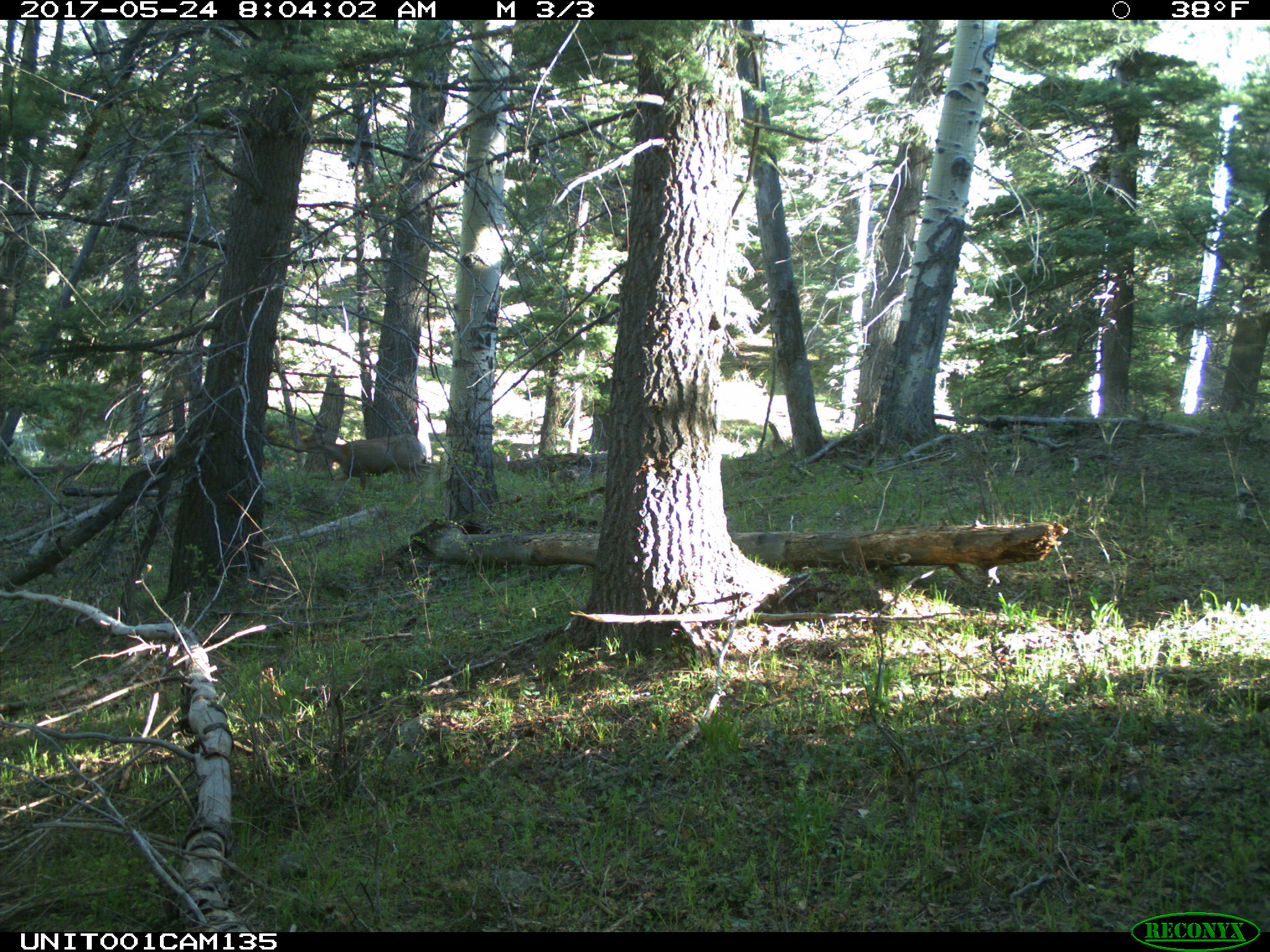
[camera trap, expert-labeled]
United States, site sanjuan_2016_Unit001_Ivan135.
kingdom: Animalia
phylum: Chordata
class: Mammalia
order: Artiodactyla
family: Cervidae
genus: Odocoileus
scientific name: Odocoileus hemionus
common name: mule deer